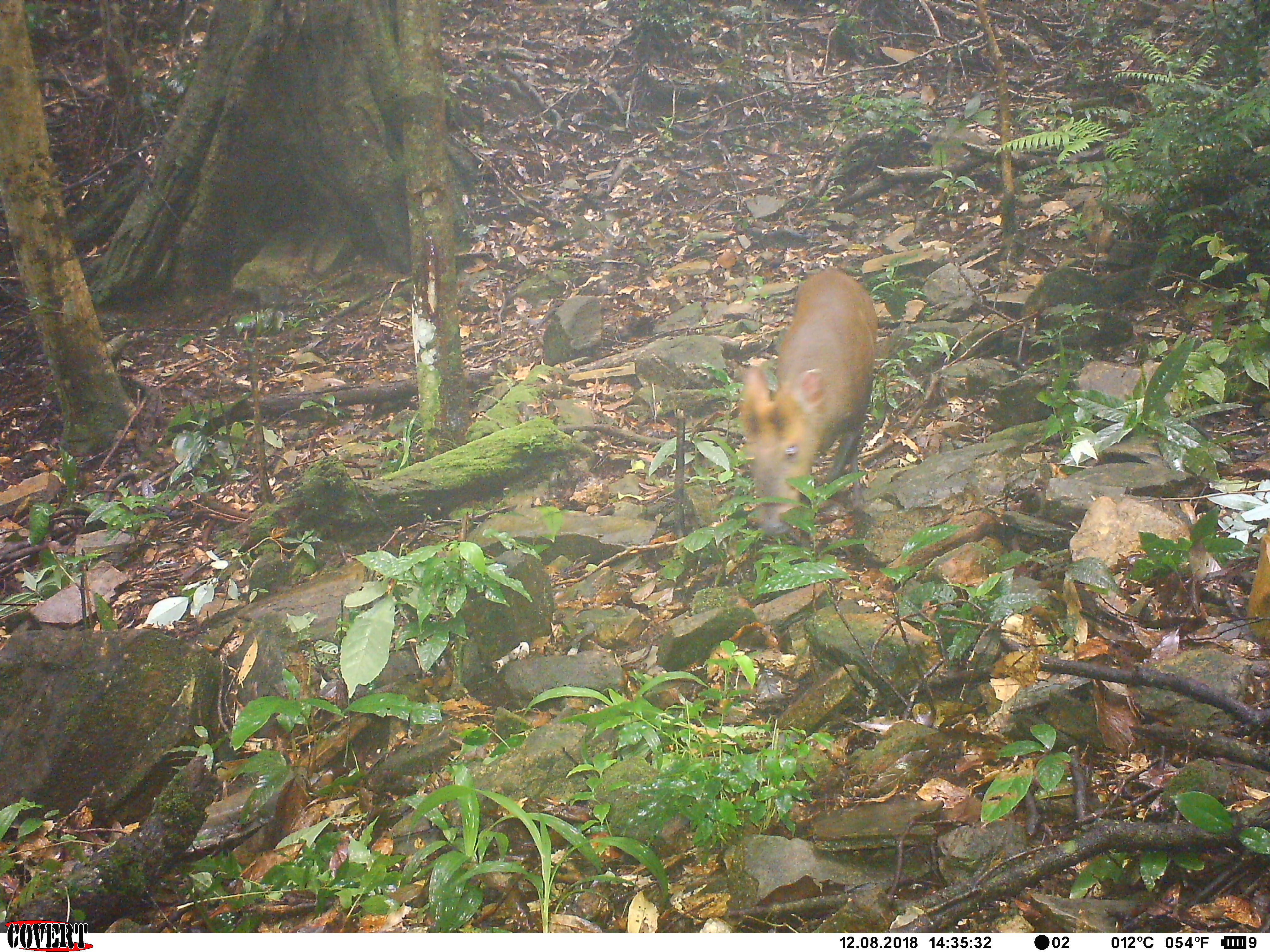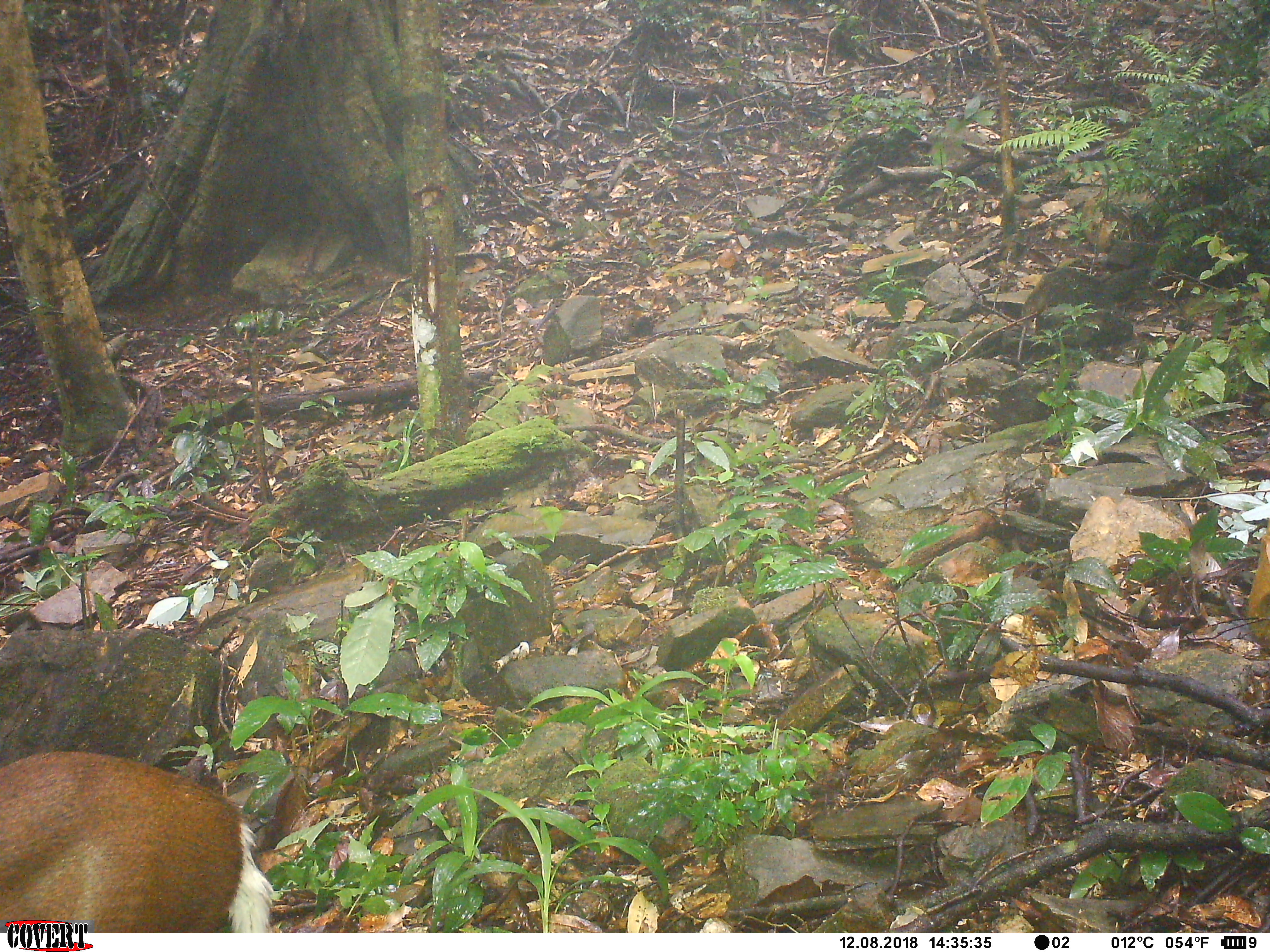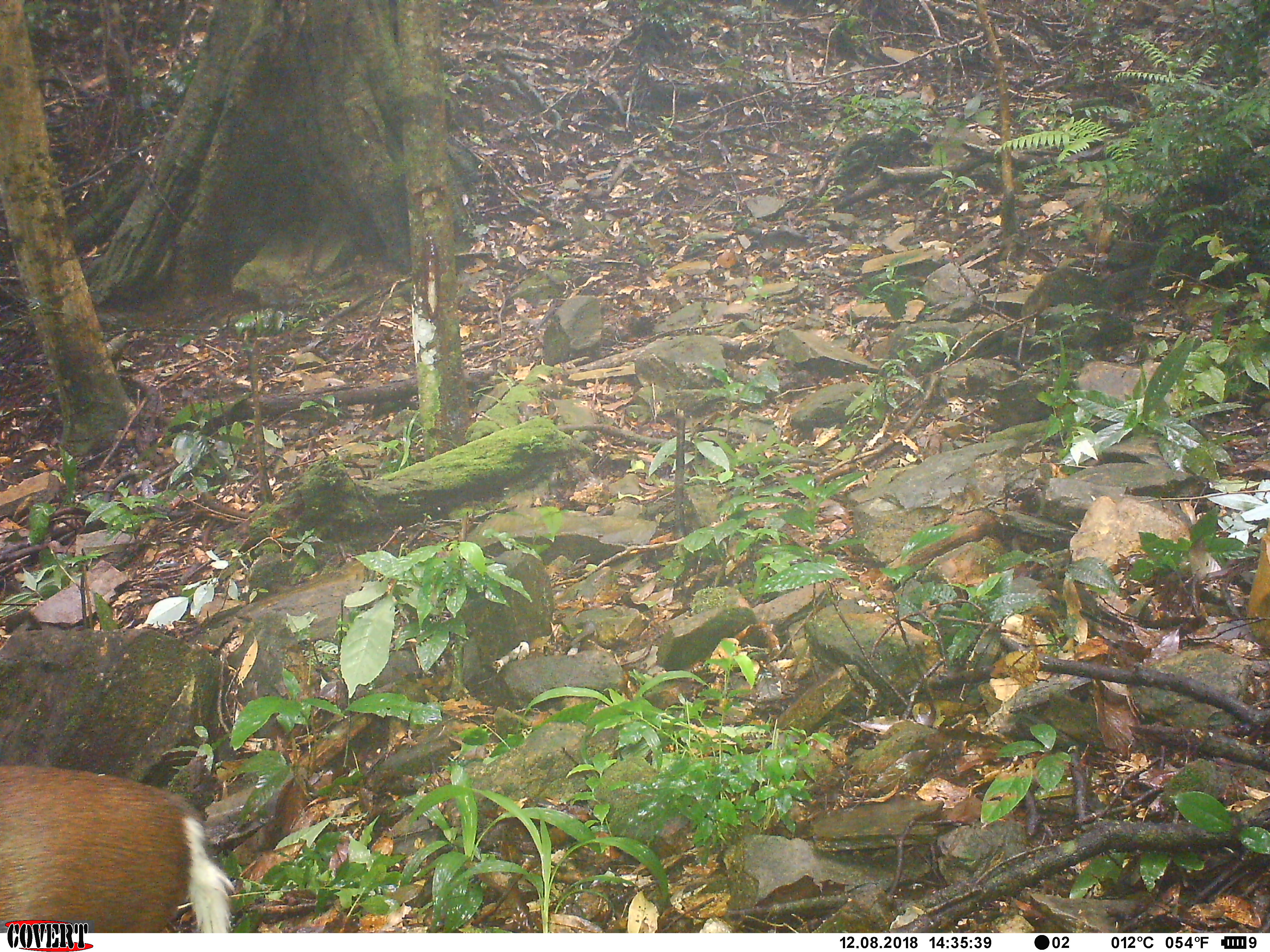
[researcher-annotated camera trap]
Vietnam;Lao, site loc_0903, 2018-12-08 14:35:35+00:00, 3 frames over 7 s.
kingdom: Animalia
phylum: Chordata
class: Mammalia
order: Artiodactyla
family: Cervidae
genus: Muntiacus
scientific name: Muntiacus rooseveltorum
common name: roosevelt's muntjac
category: roosevelts muntjac group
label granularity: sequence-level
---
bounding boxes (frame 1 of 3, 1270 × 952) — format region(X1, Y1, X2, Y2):
roosevelts muntjac group: region(739, 266, 879, 537)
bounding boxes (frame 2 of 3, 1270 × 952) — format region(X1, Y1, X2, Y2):
roosevelts muntjac group: region(0, 748, 276, 932)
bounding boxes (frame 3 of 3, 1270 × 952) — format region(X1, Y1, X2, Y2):
roosevelts muntjac group: region(0, 760, 235, 932)